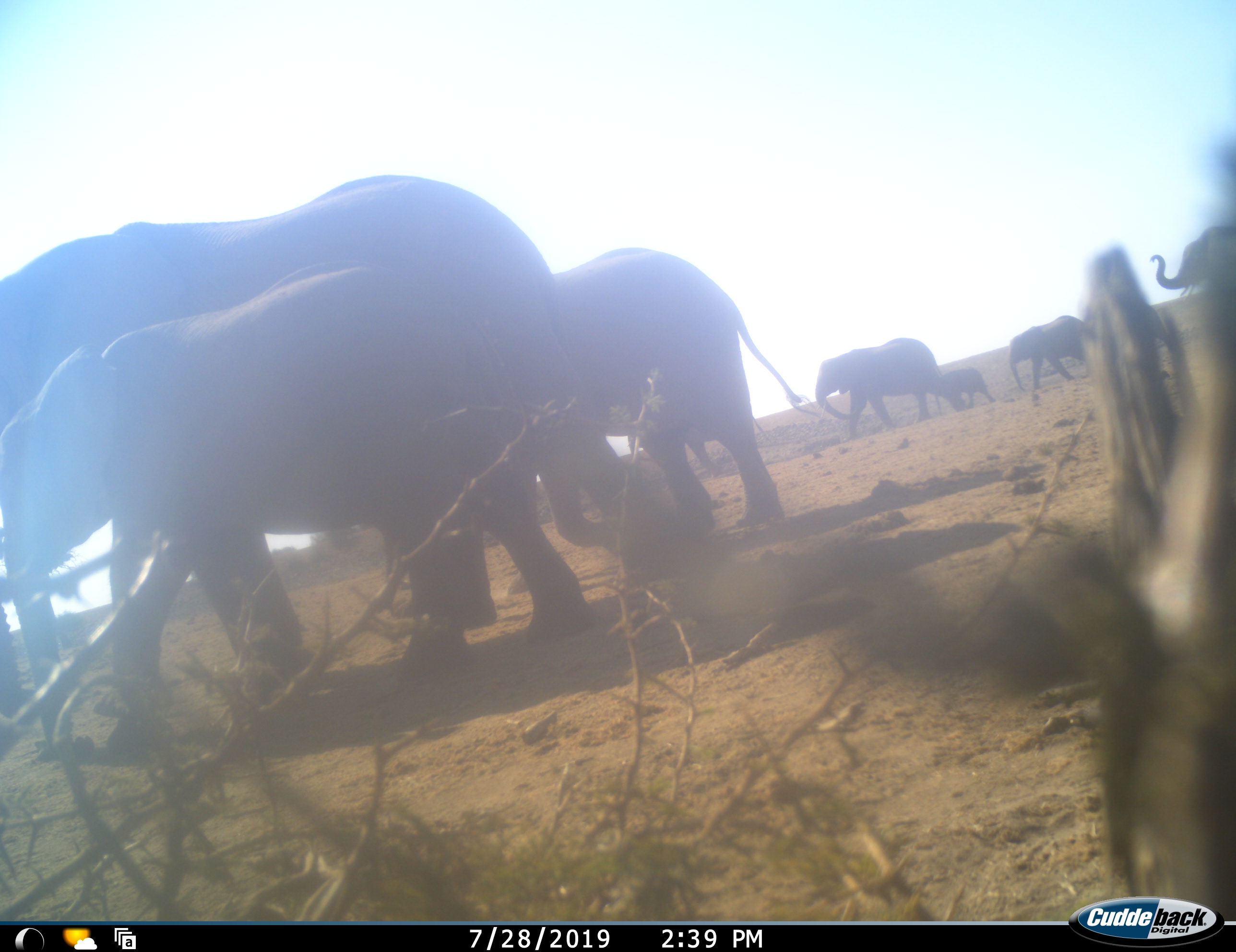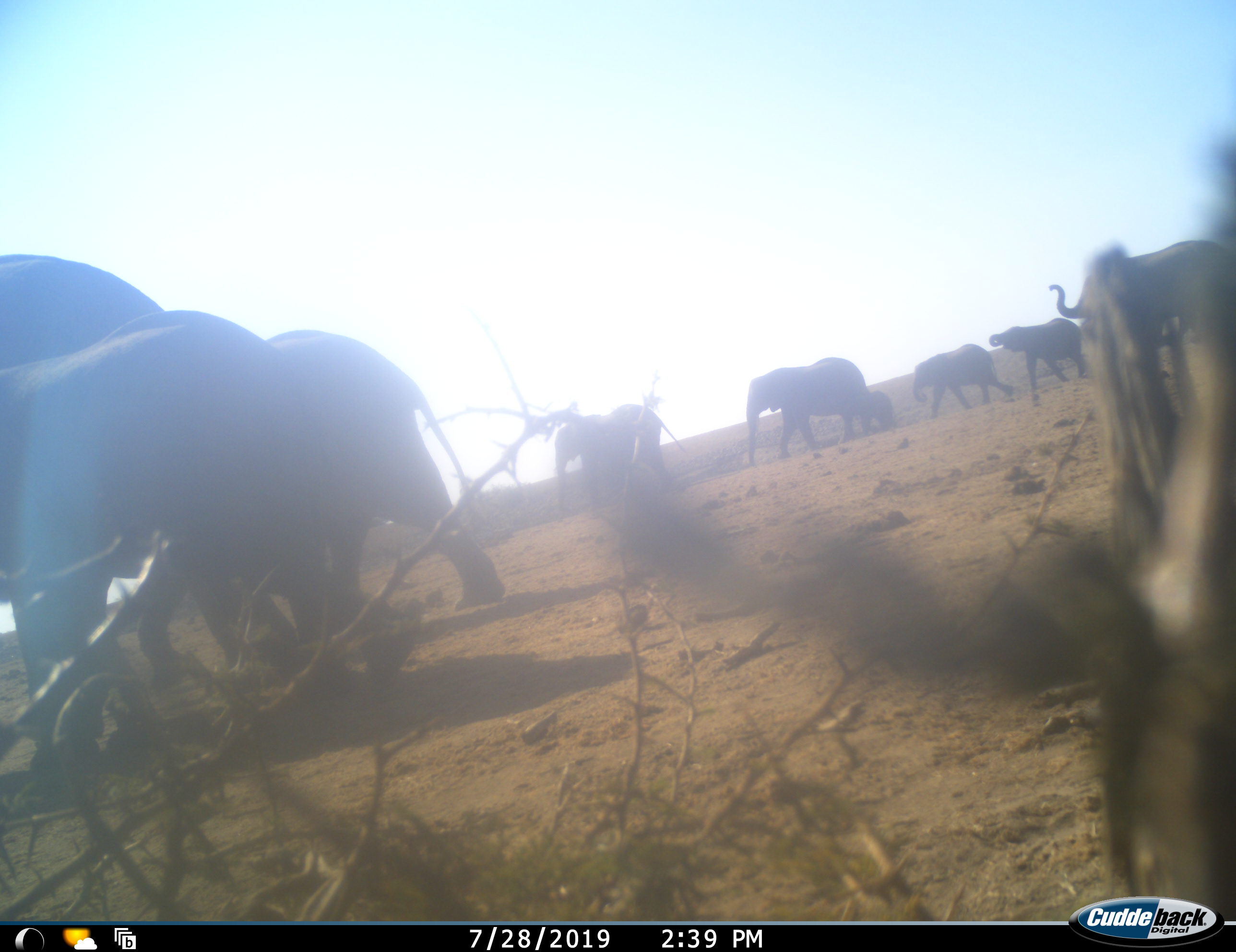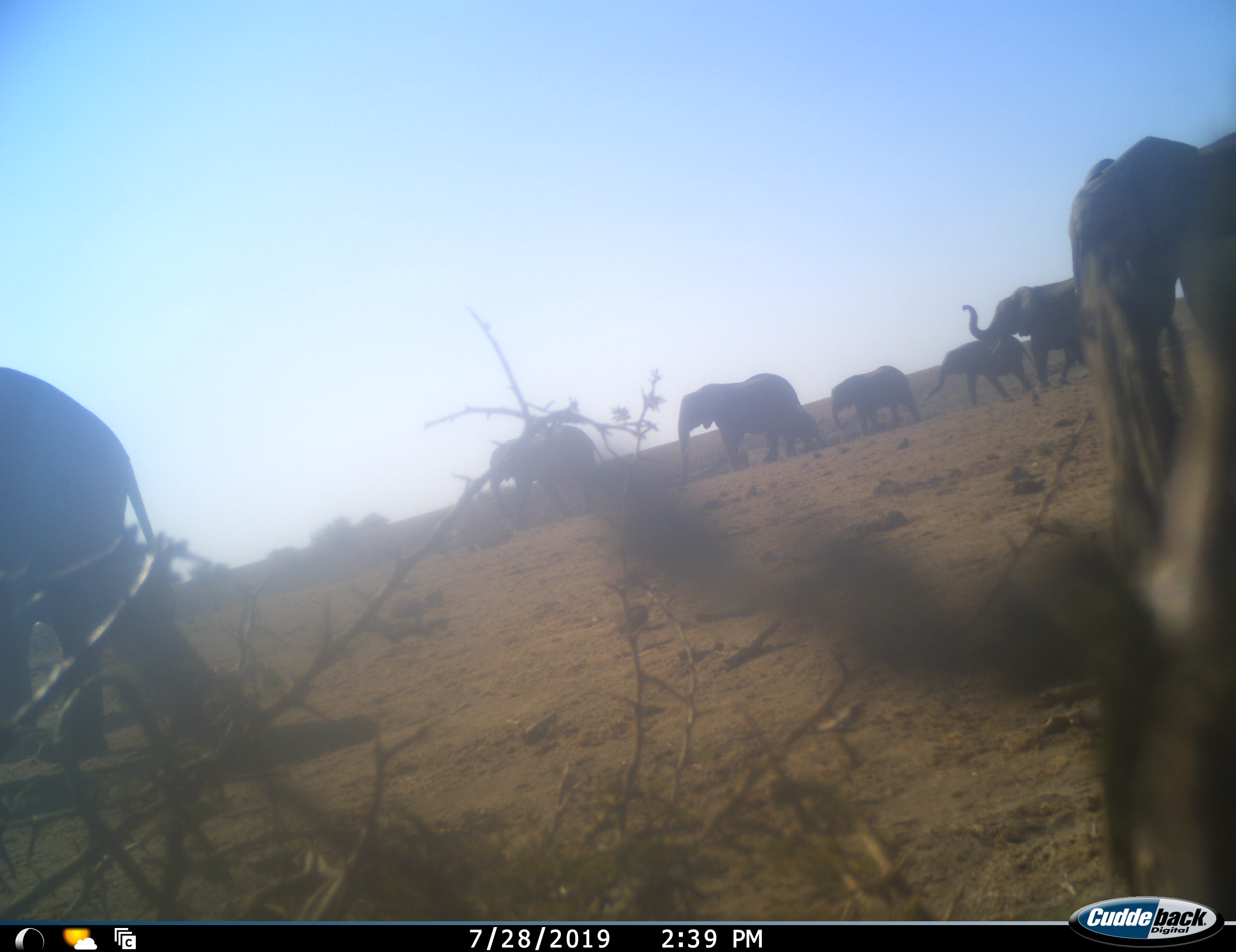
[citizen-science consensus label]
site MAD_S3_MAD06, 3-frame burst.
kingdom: Animalia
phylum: Chordata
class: Mammalia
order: Proboscidea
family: Elephantidae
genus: Loxodonta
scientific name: Loxodonta africana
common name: african bush elephant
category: elephant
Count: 9.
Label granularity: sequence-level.